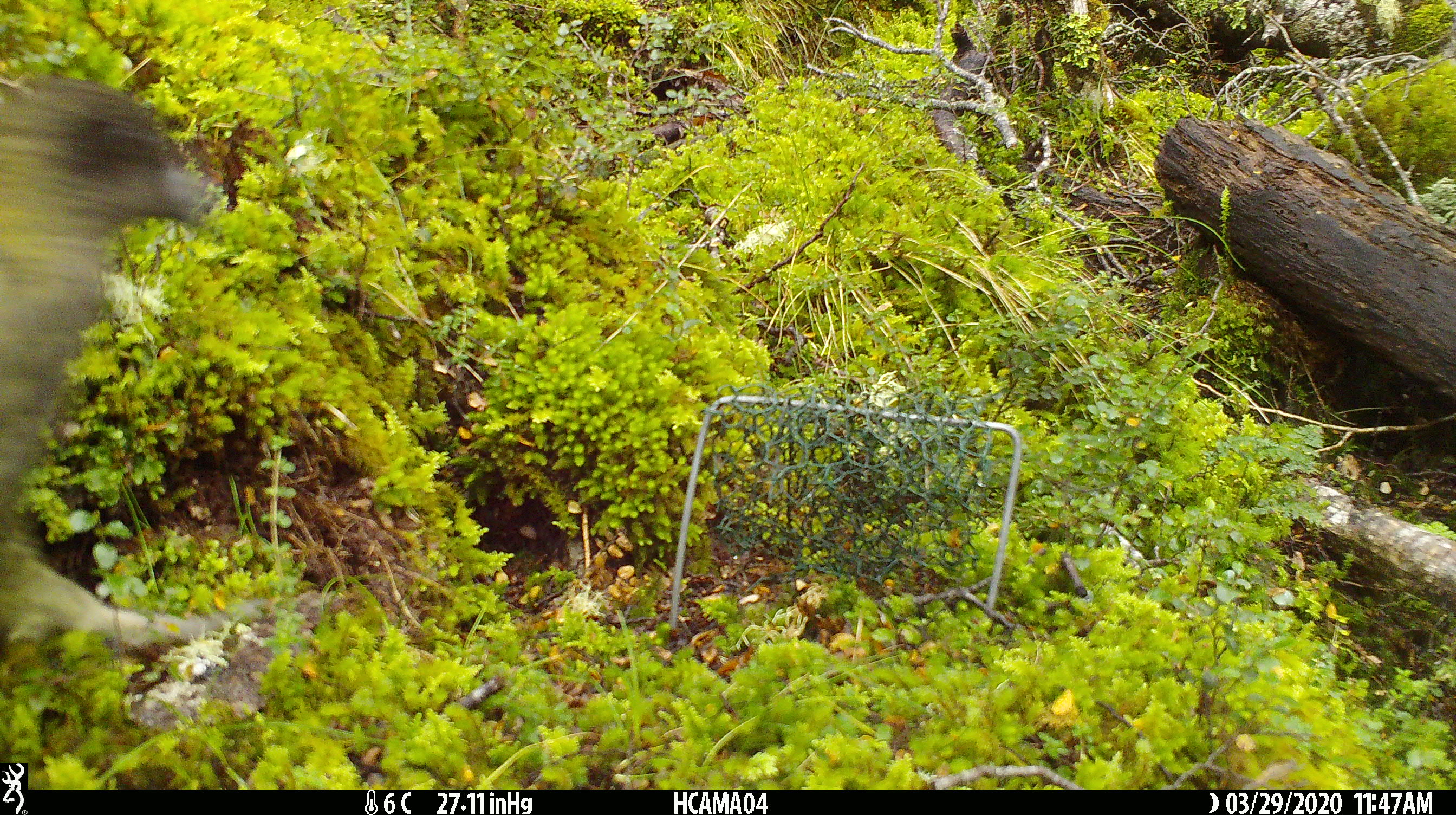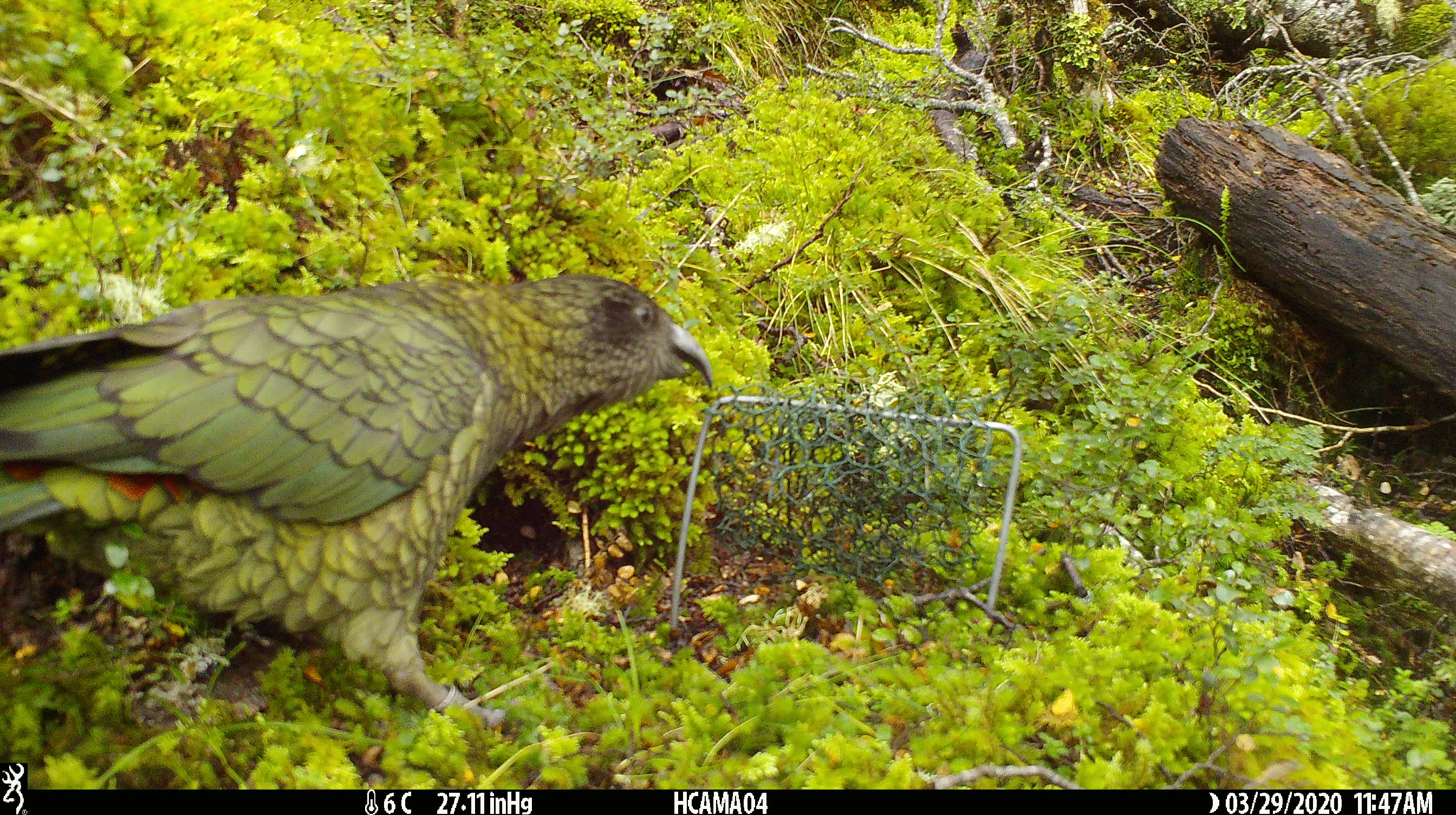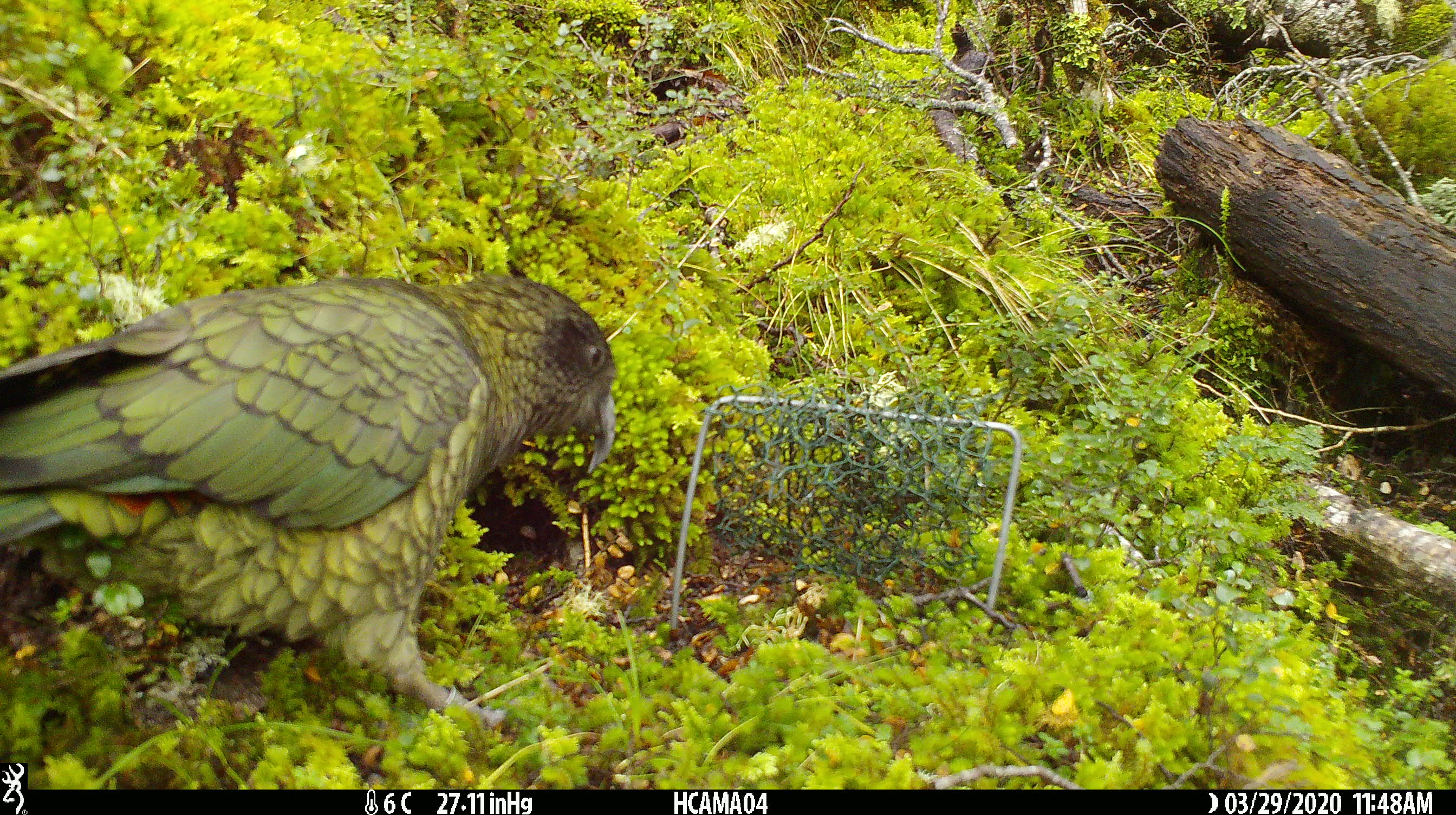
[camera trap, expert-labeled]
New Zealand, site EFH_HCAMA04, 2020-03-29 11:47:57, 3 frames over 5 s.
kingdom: Animalia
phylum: Chordata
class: Aves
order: Psittaciformes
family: Strigopidae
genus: Nestor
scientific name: Nestor notabilis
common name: kea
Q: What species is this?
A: Kea (Nestor notabilis).